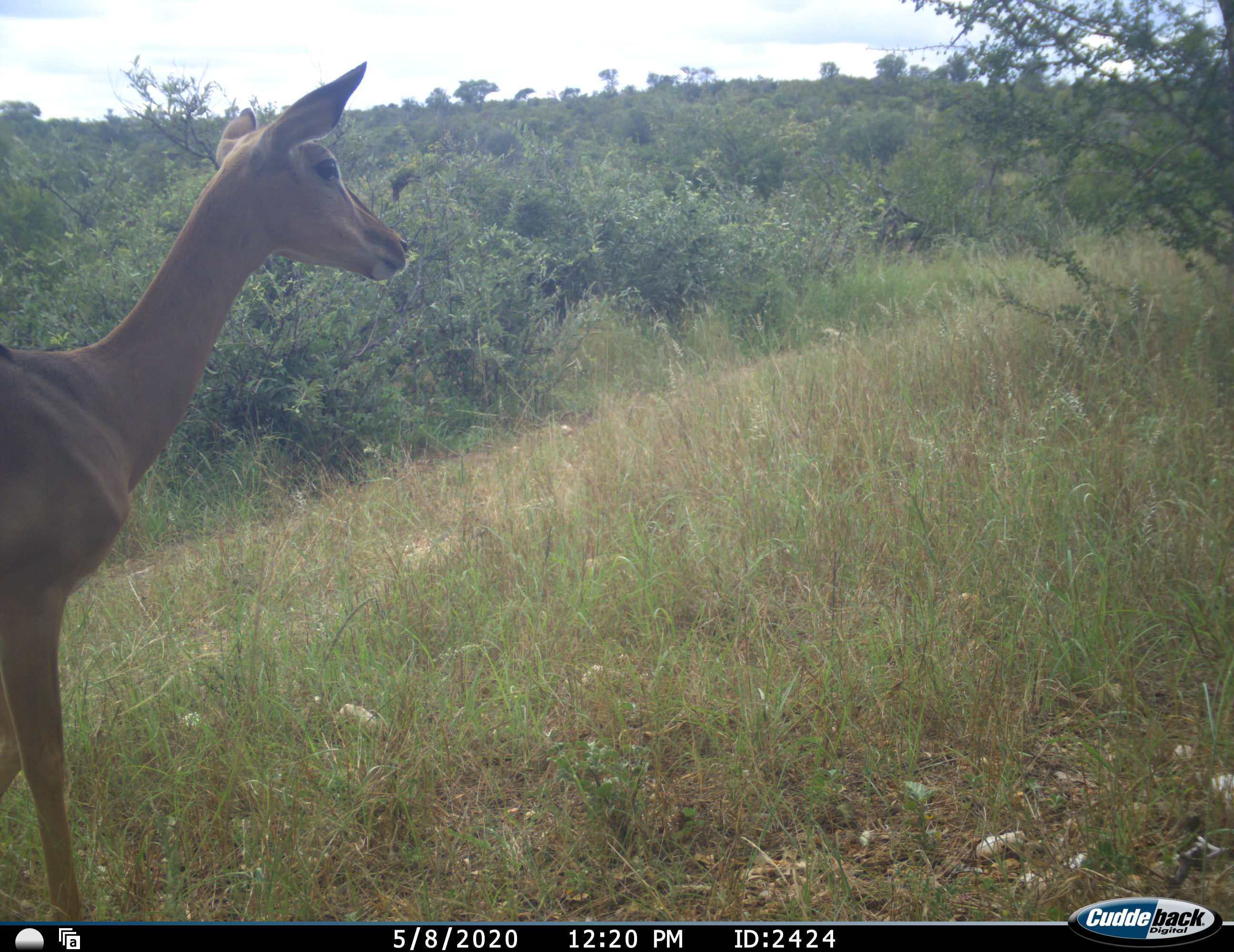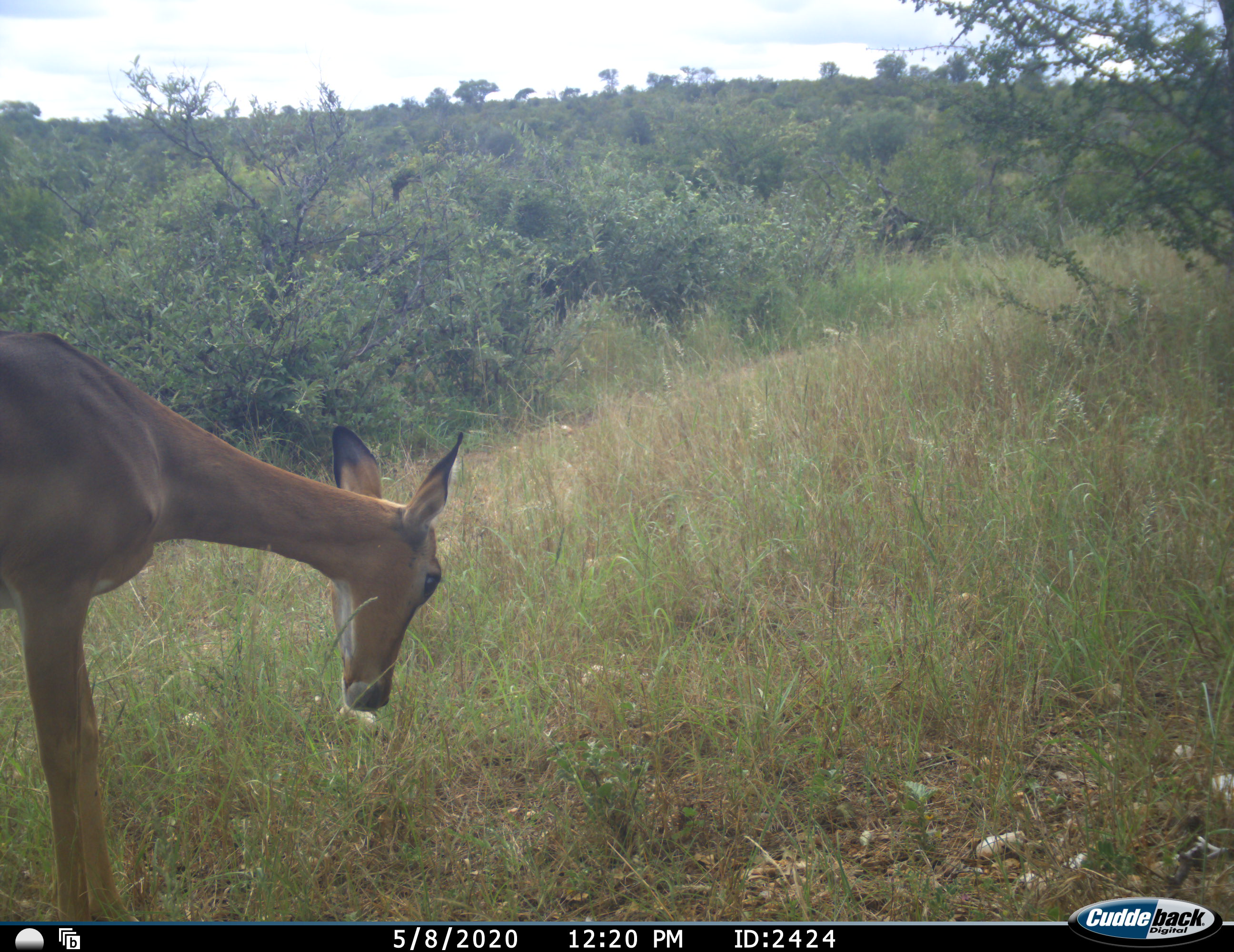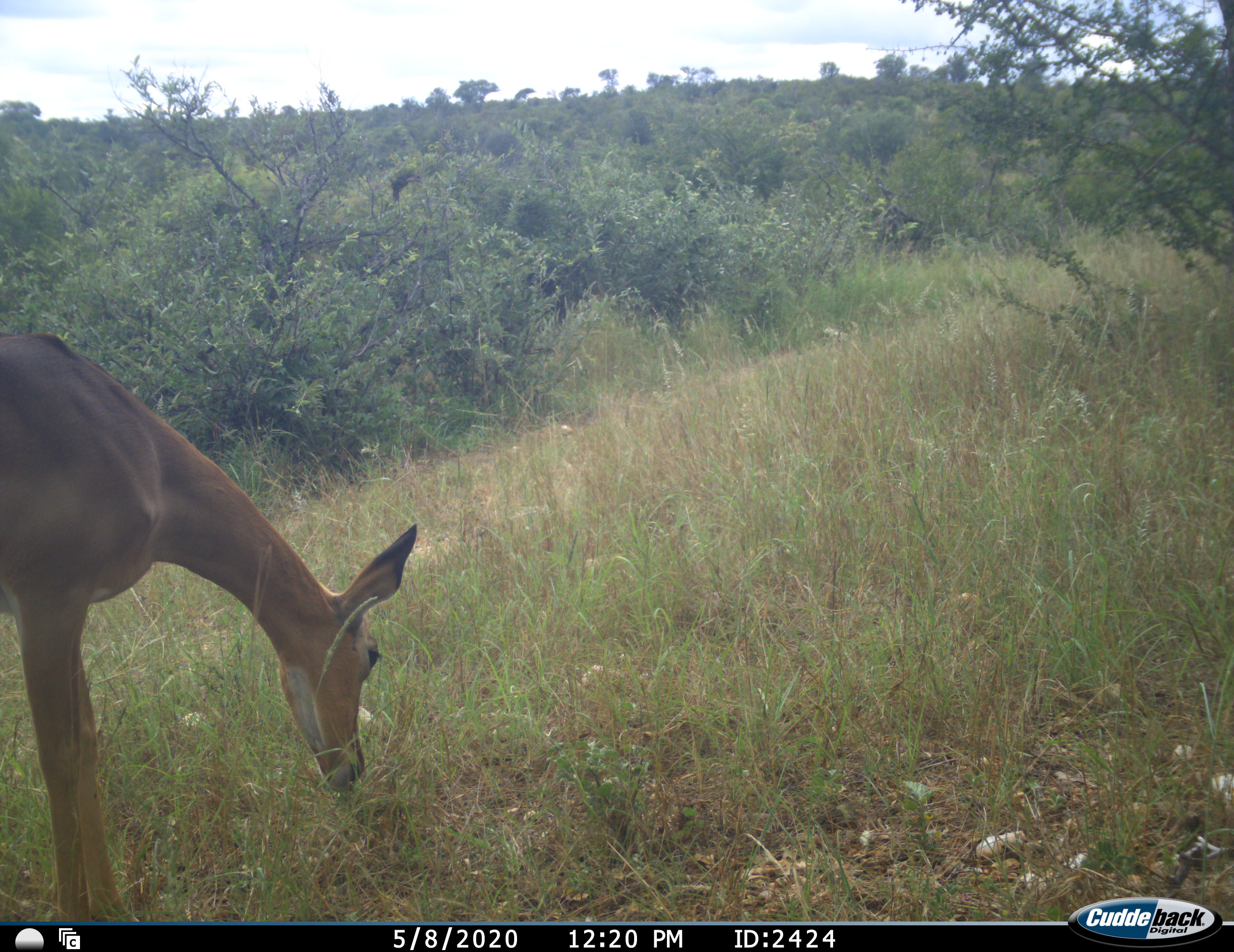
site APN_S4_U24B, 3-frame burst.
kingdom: Animalia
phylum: Chordata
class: Mammalia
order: Artiodactyla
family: Bovidae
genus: Aepyceros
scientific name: Aepyceros melampus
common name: impala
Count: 1.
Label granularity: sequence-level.